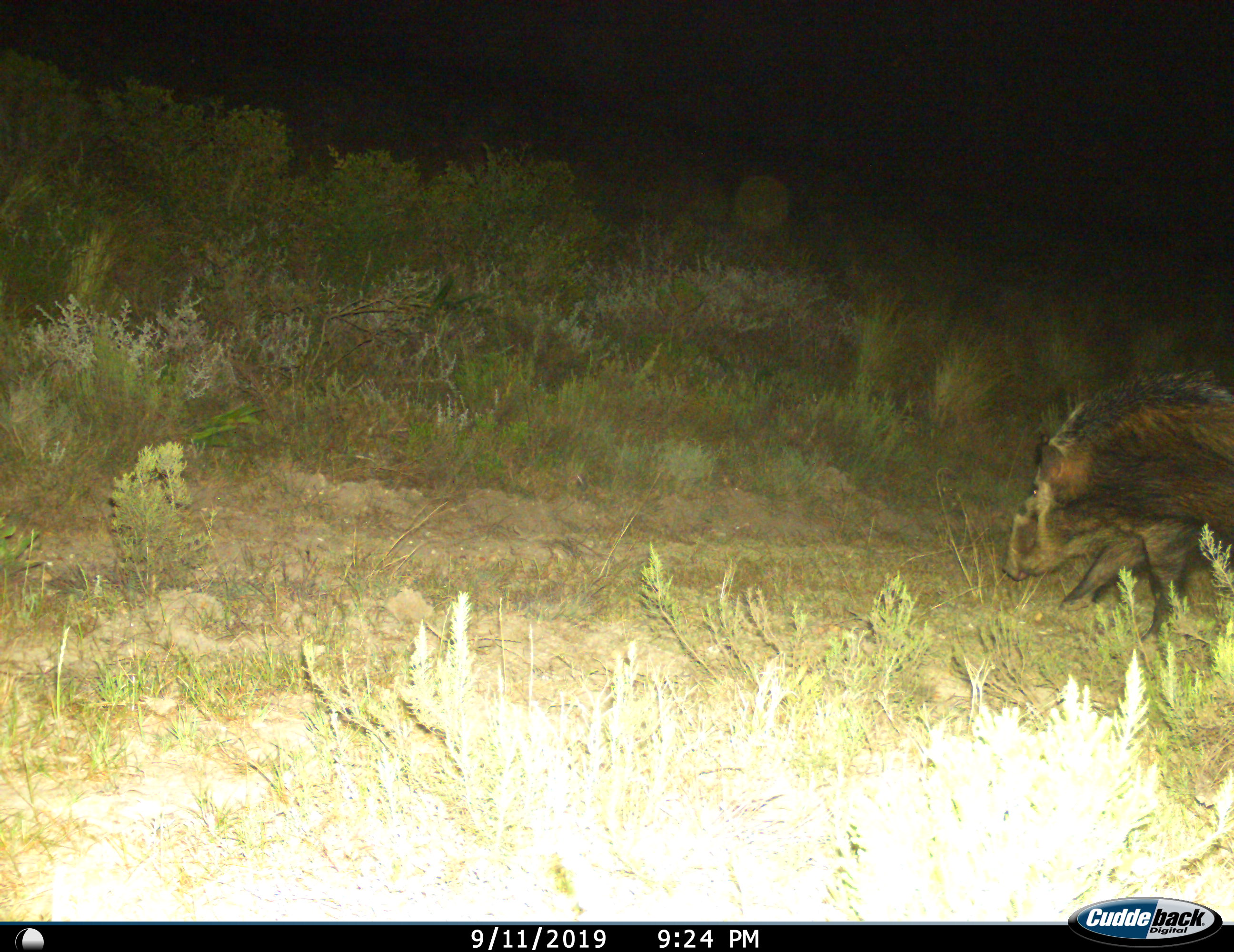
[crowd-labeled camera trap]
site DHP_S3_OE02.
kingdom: Animalia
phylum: Chordata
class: Mammalia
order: Artiodactyla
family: Suidae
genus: Potamochoerus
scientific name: Potamochoerus larvatus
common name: bushpig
Bushpig (Potamochoerus larvatus), count 1. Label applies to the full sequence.